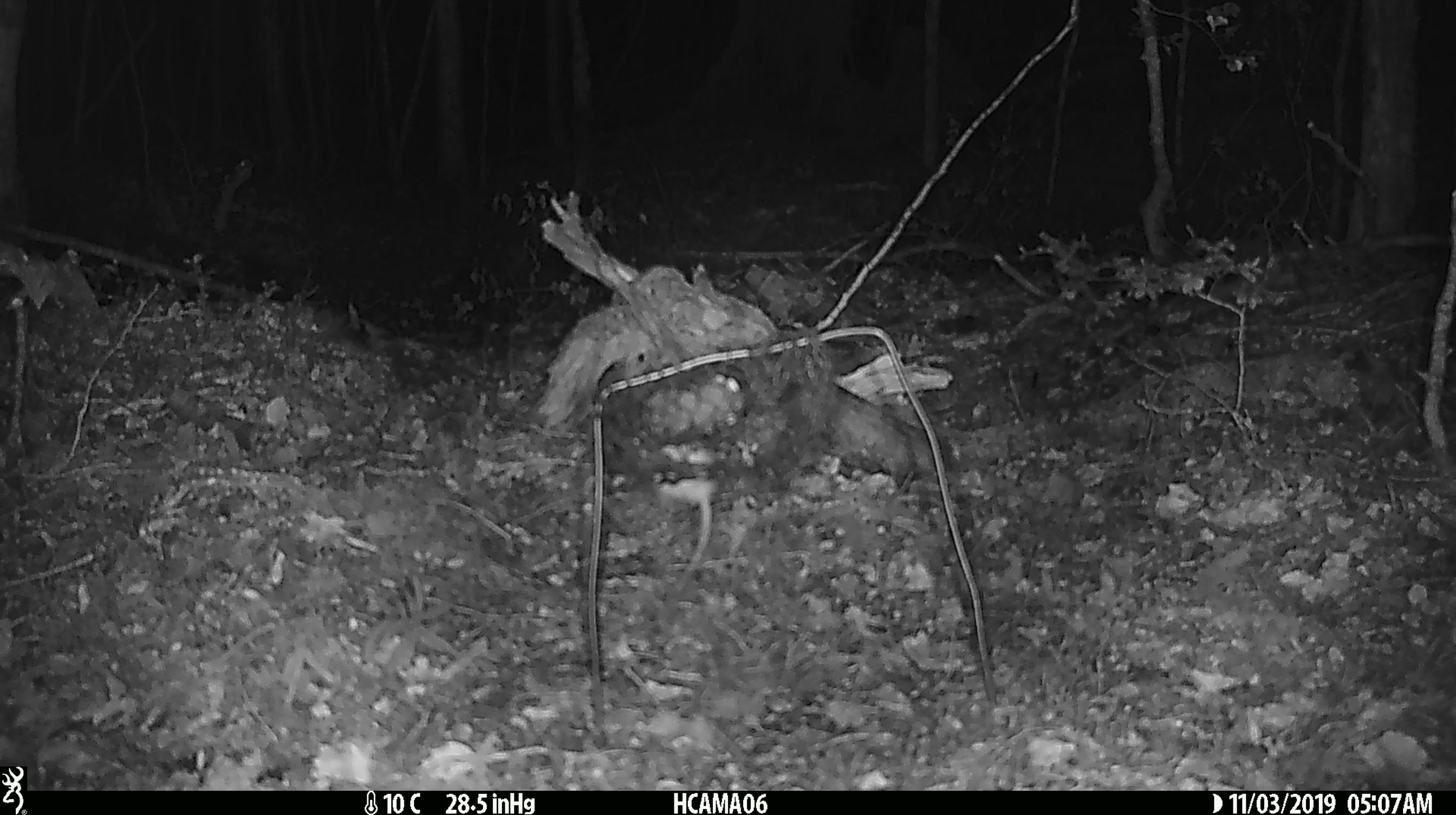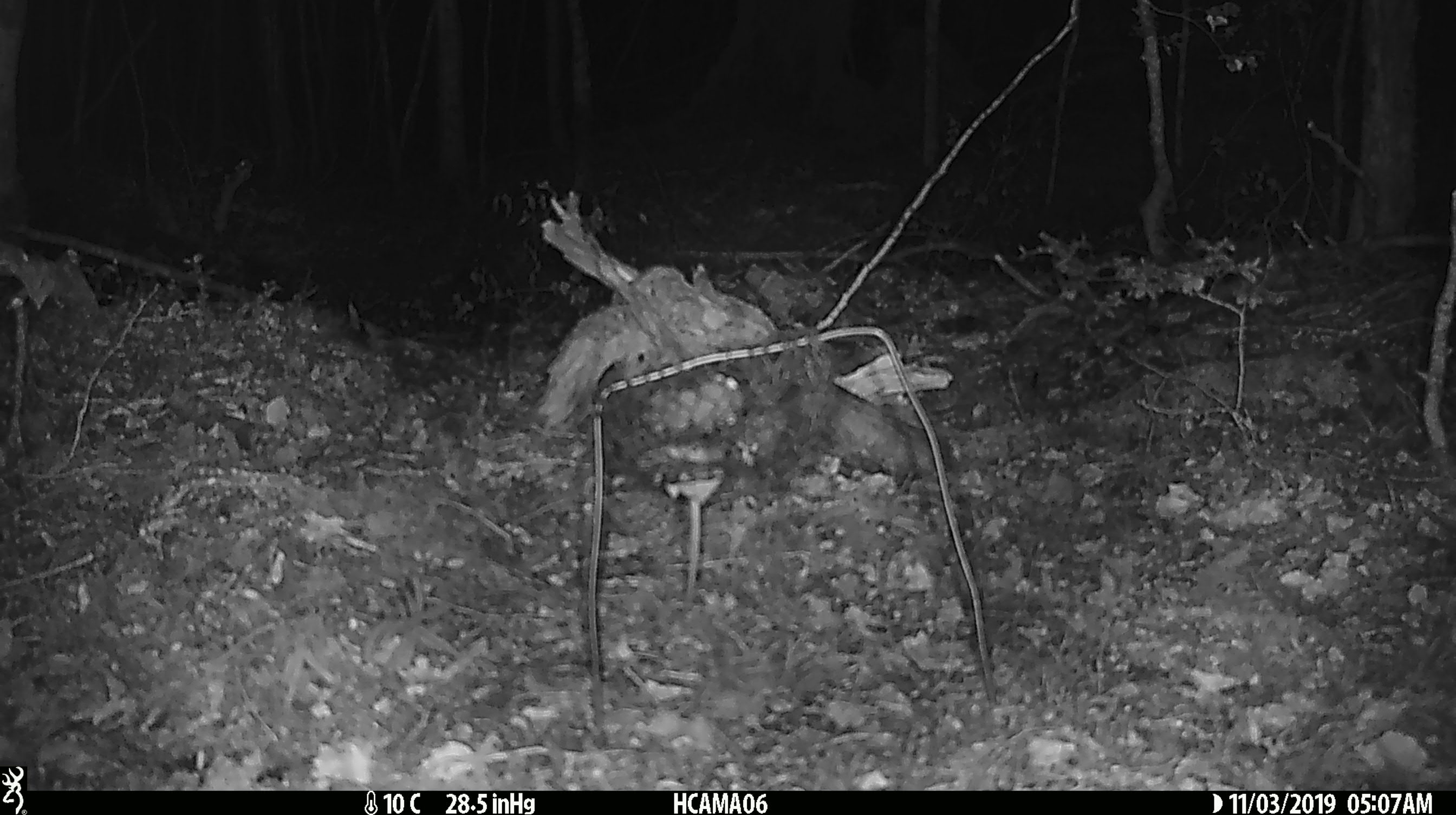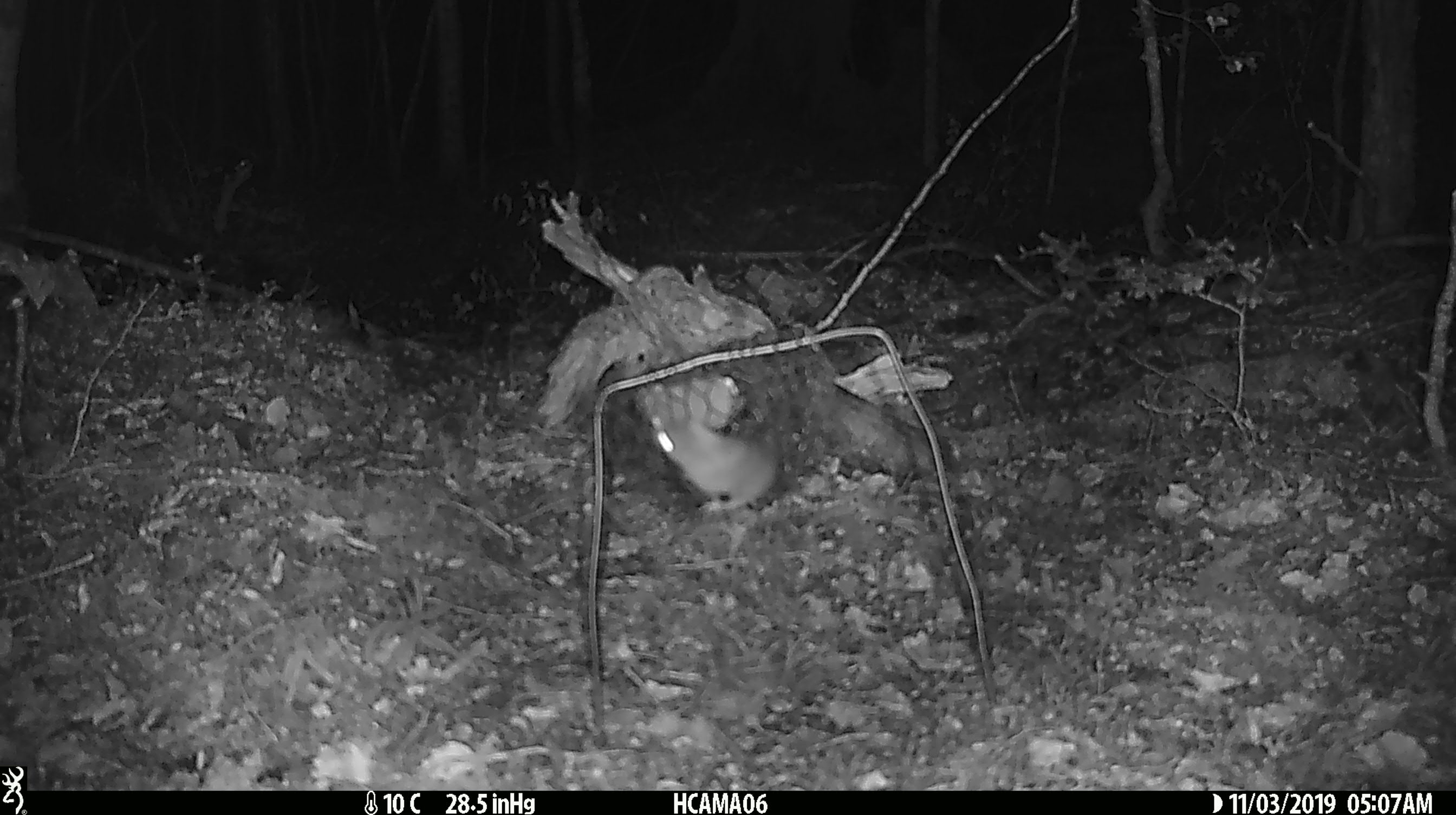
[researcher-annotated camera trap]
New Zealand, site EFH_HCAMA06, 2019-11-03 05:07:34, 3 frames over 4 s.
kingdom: Animalia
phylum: Chordata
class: Mammalia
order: Rodentia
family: Muridae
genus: Mus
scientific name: Mus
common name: mouse